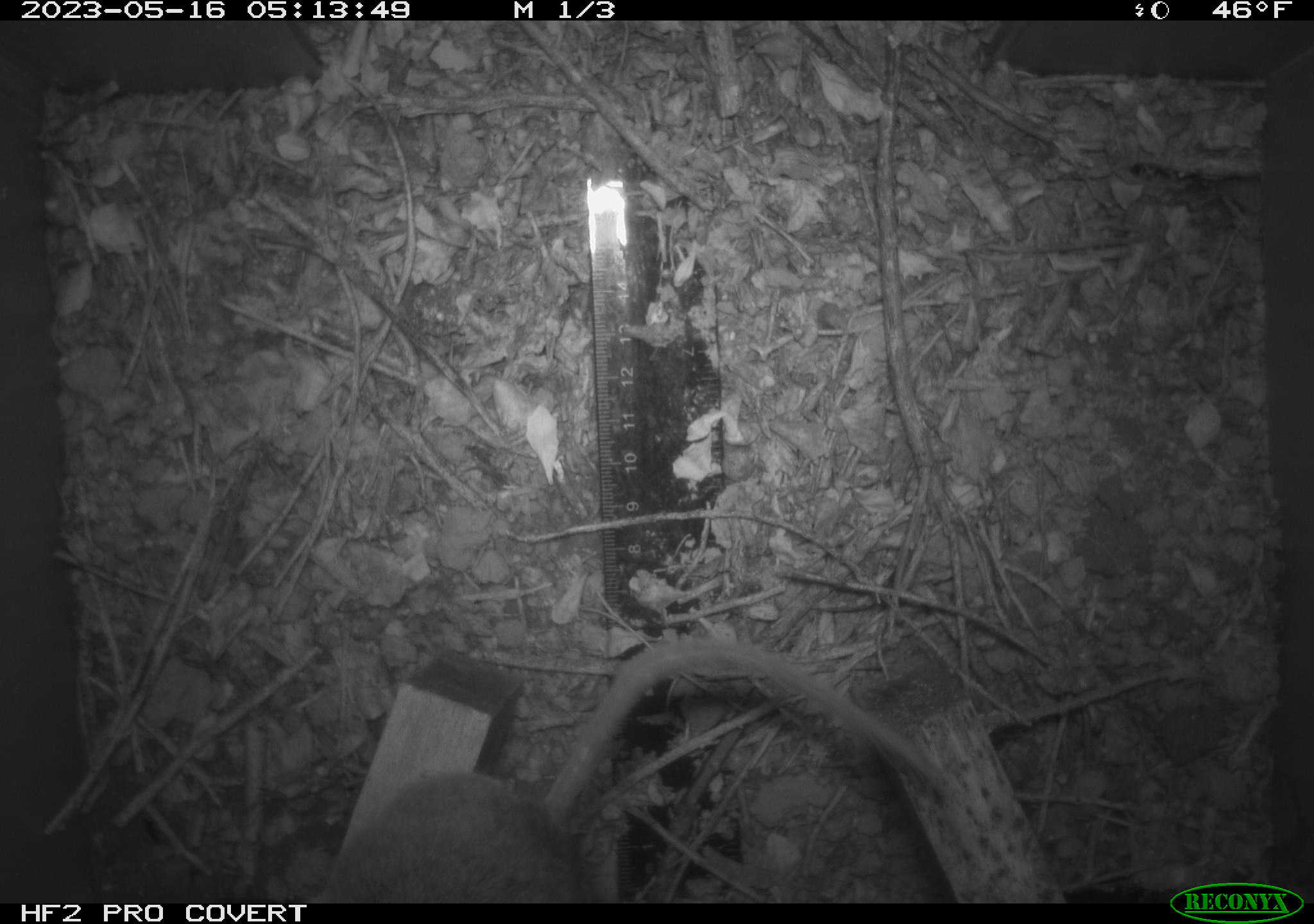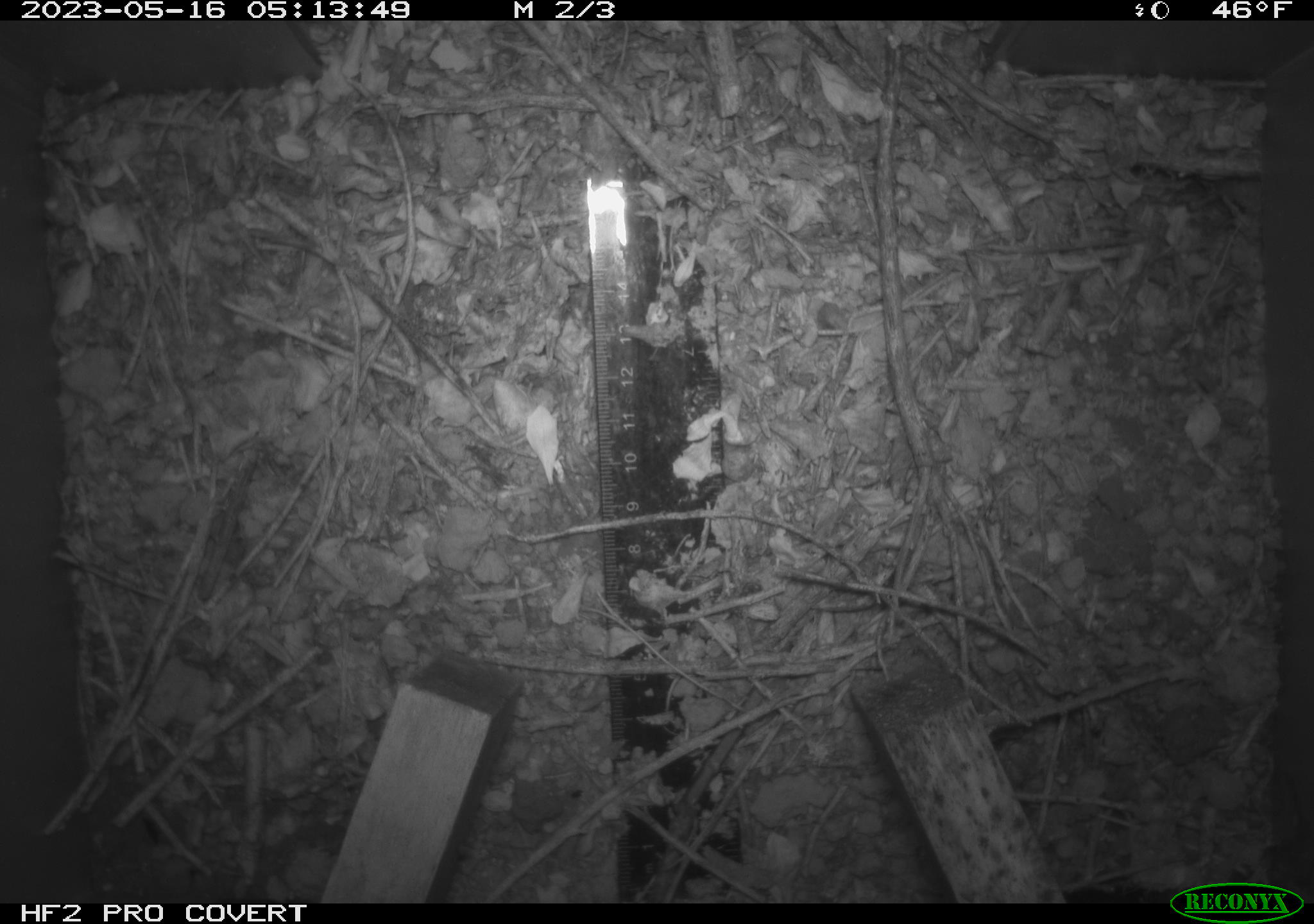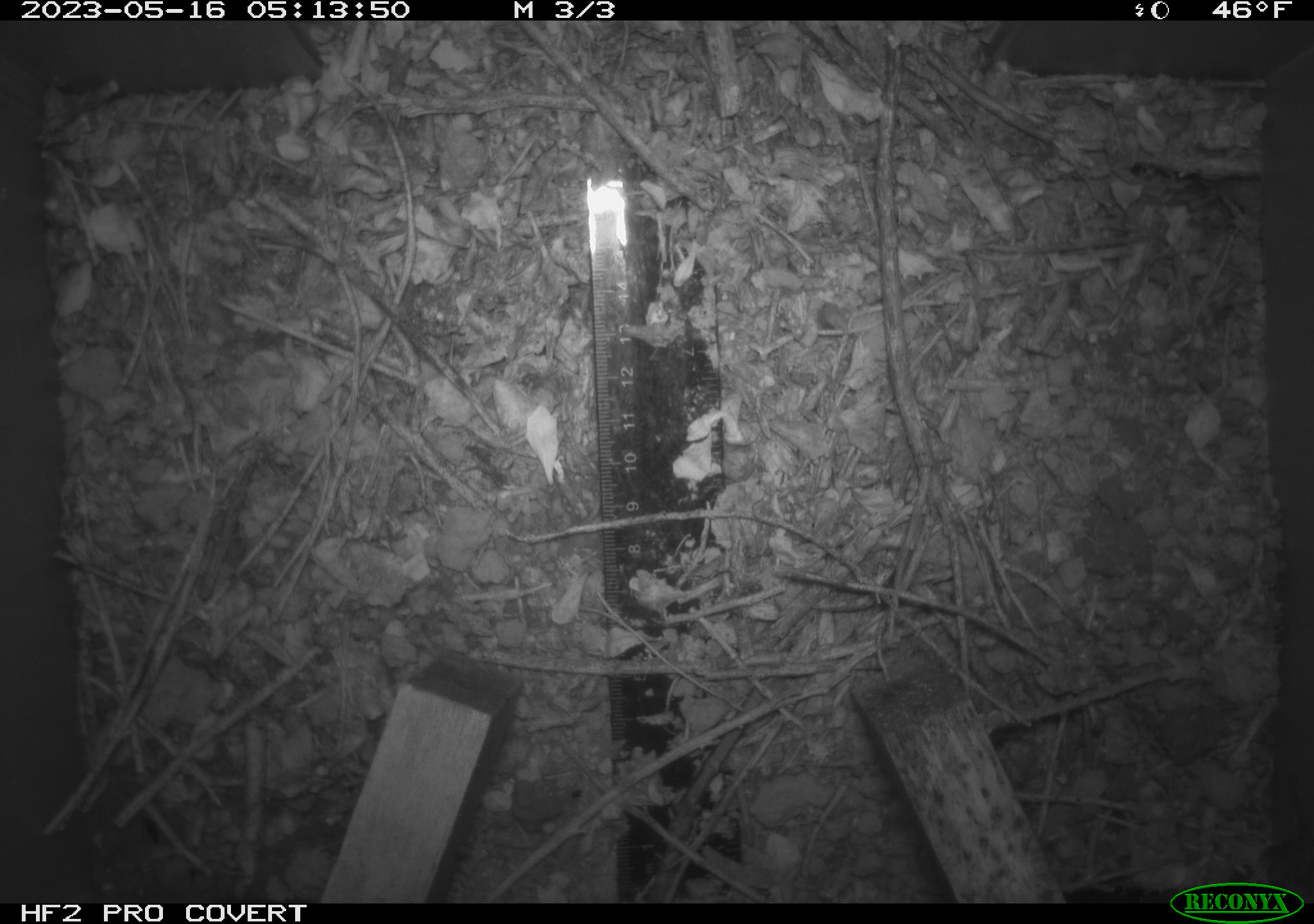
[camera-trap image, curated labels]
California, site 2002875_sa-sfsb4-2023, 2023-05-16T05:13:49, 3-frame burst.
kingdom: Animalia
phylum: Chordata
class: Mammalia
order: Rodentia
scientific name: Rodentia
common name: mouse species